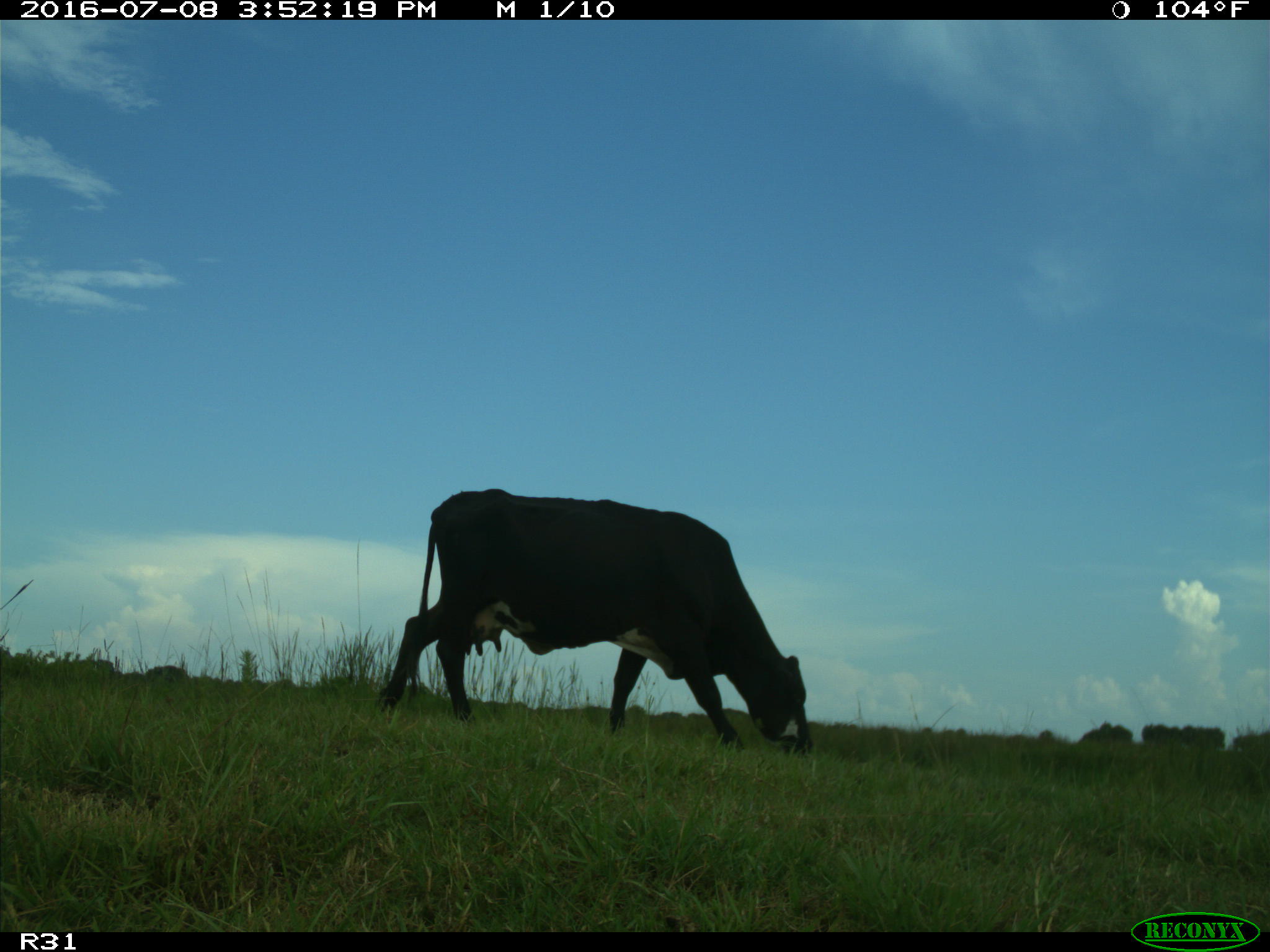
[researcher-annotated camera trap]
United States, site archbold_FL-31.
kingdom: Animalia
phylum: Chordata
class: Mammalia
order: Artiodactyla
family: Bovidae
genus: Bos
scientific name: Bos taurus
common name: domestic cow